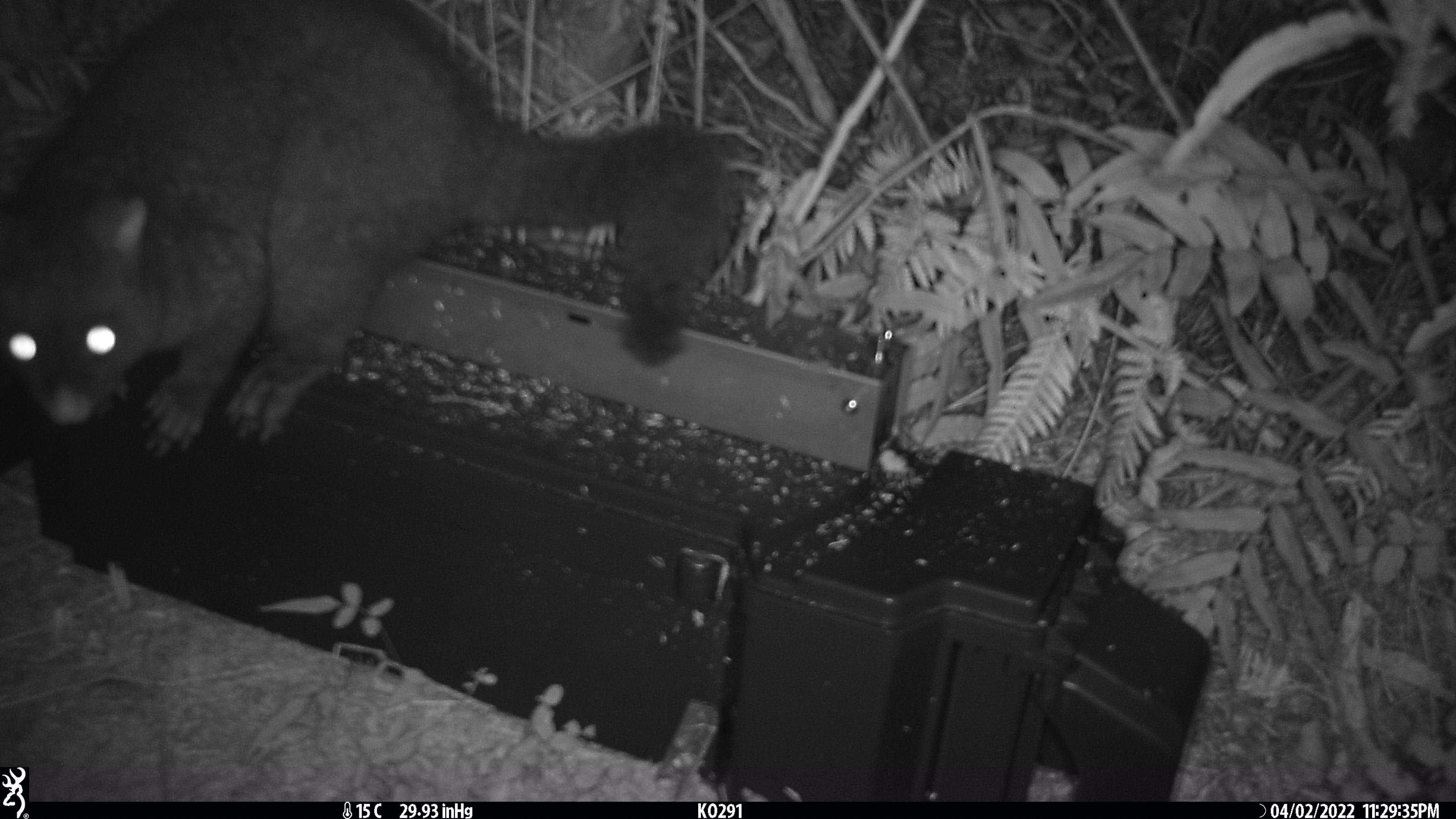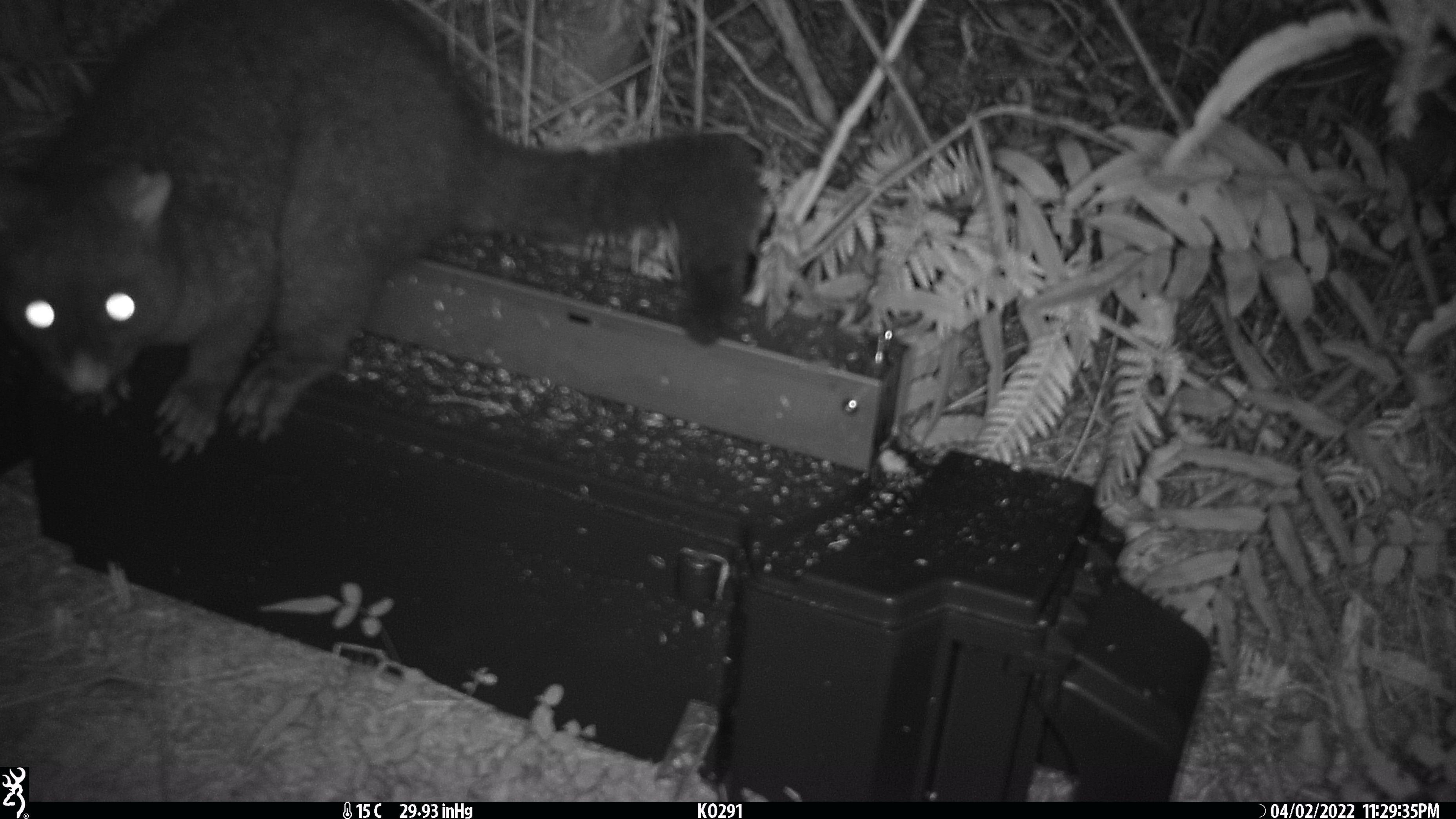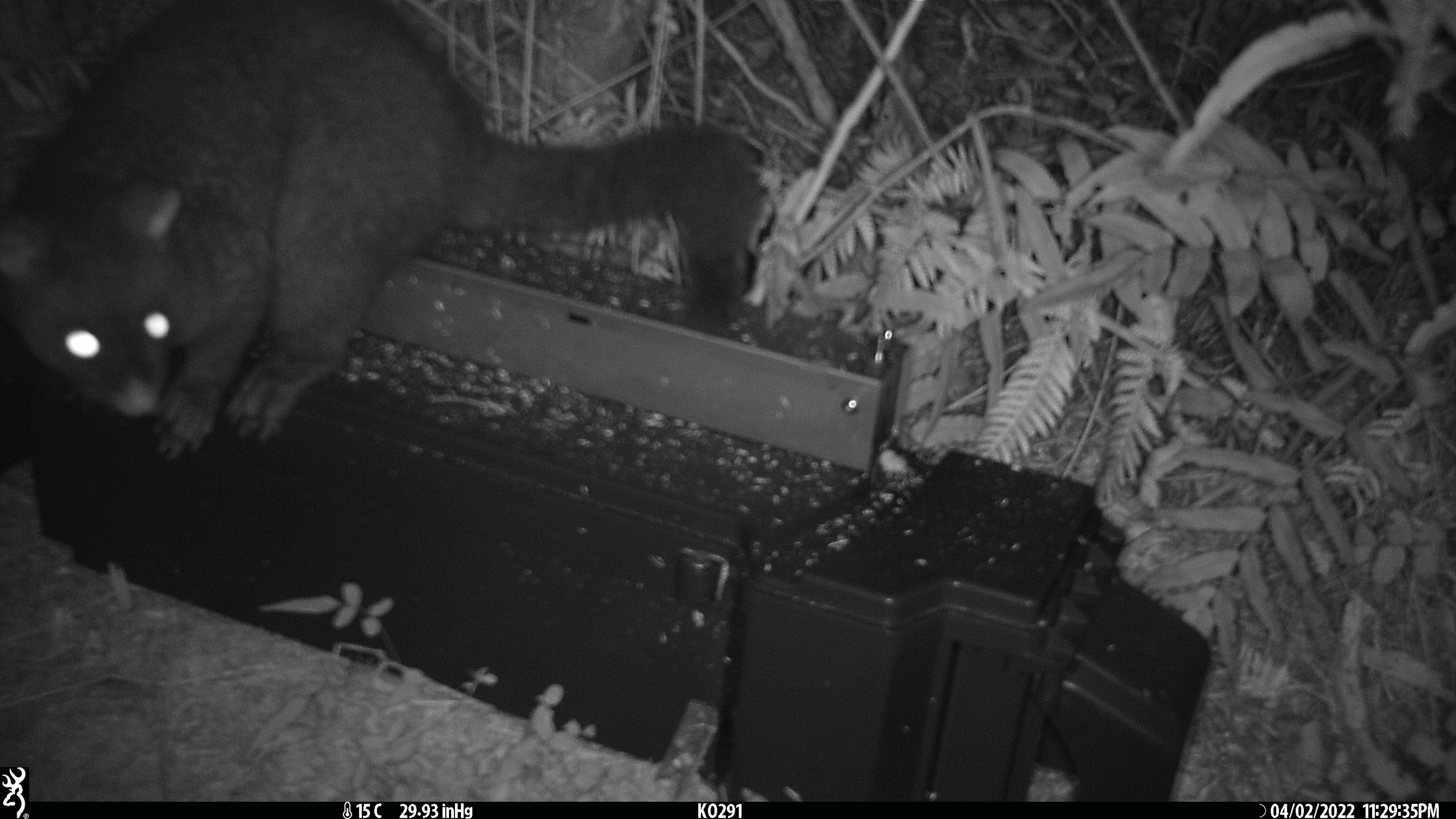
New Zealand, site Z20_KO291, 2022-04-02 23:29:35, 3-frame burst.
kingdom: Animalia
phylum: Chordata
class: Mammalia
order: Diprotodontia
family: Phalangeridae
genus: Trichosurus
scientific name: Trichosurus vulpecula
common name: common brushtail possum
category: possum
Possum (common brushtail possum) (Trichosurus vulpecula).